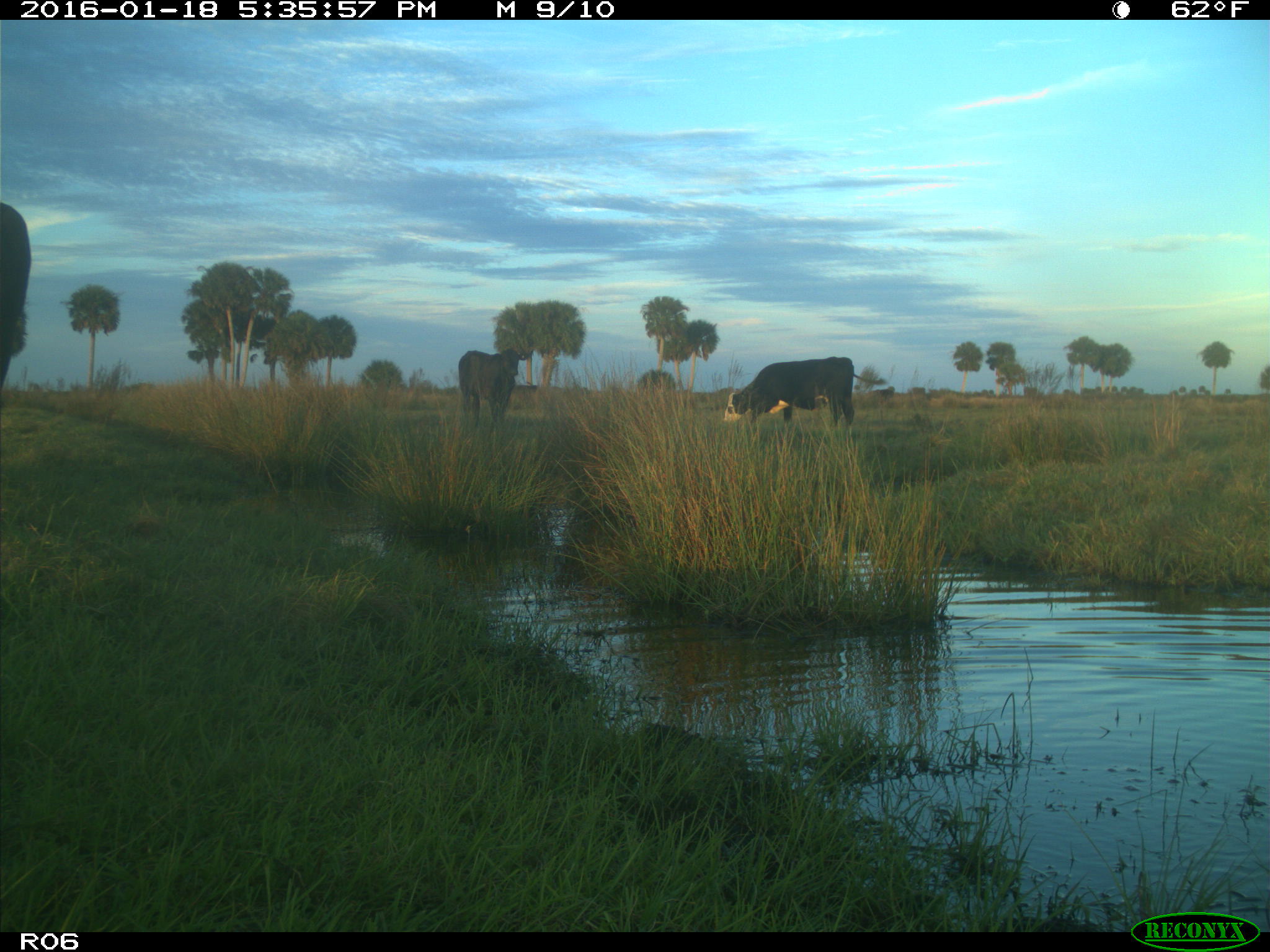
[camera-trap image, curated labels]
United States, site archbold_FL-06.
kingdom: Animalia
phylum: Chordata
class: Mammalia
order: Artiodactyla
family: Bovidae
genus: Bos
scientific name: Bos taurus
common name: domestic cow